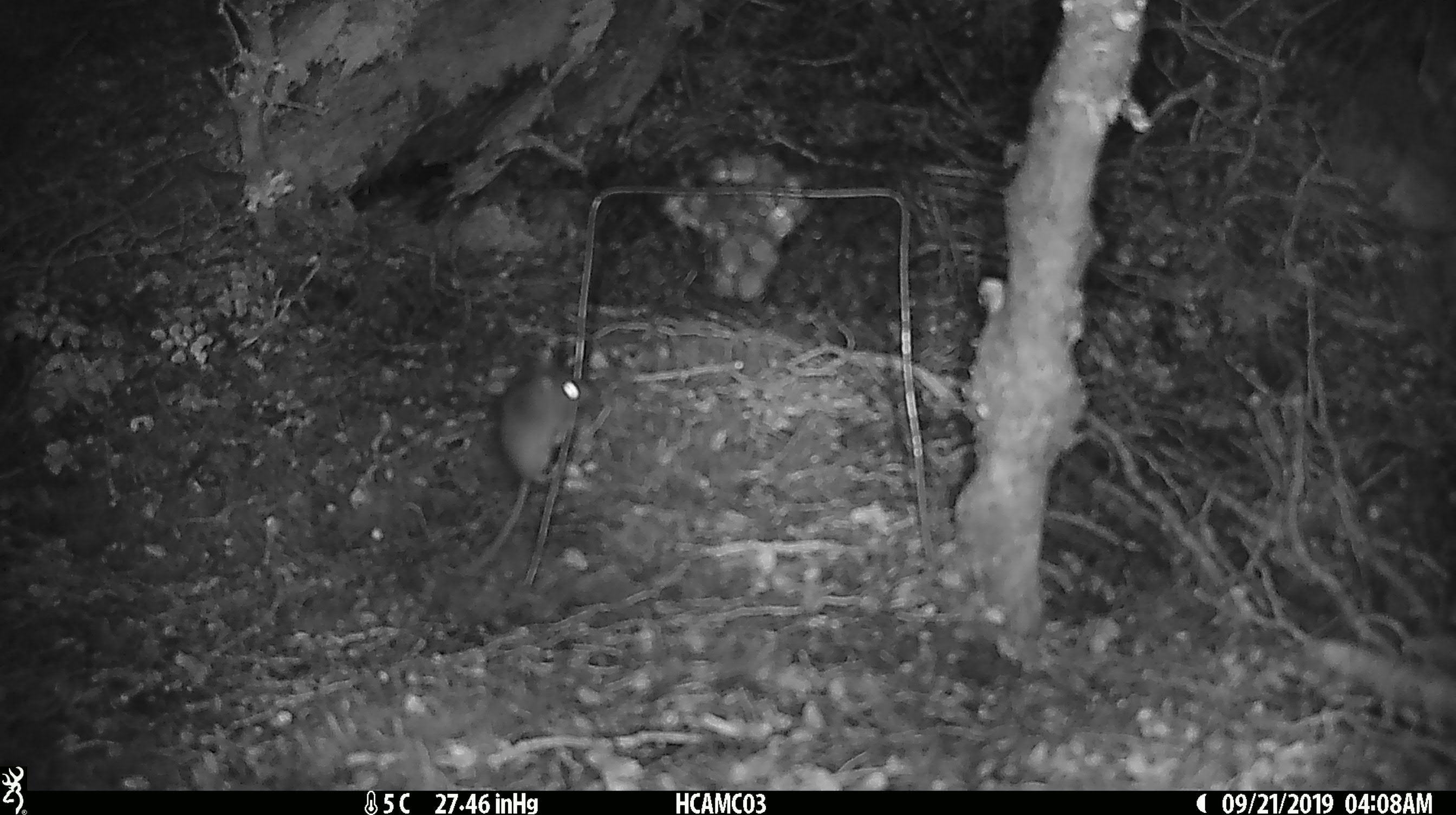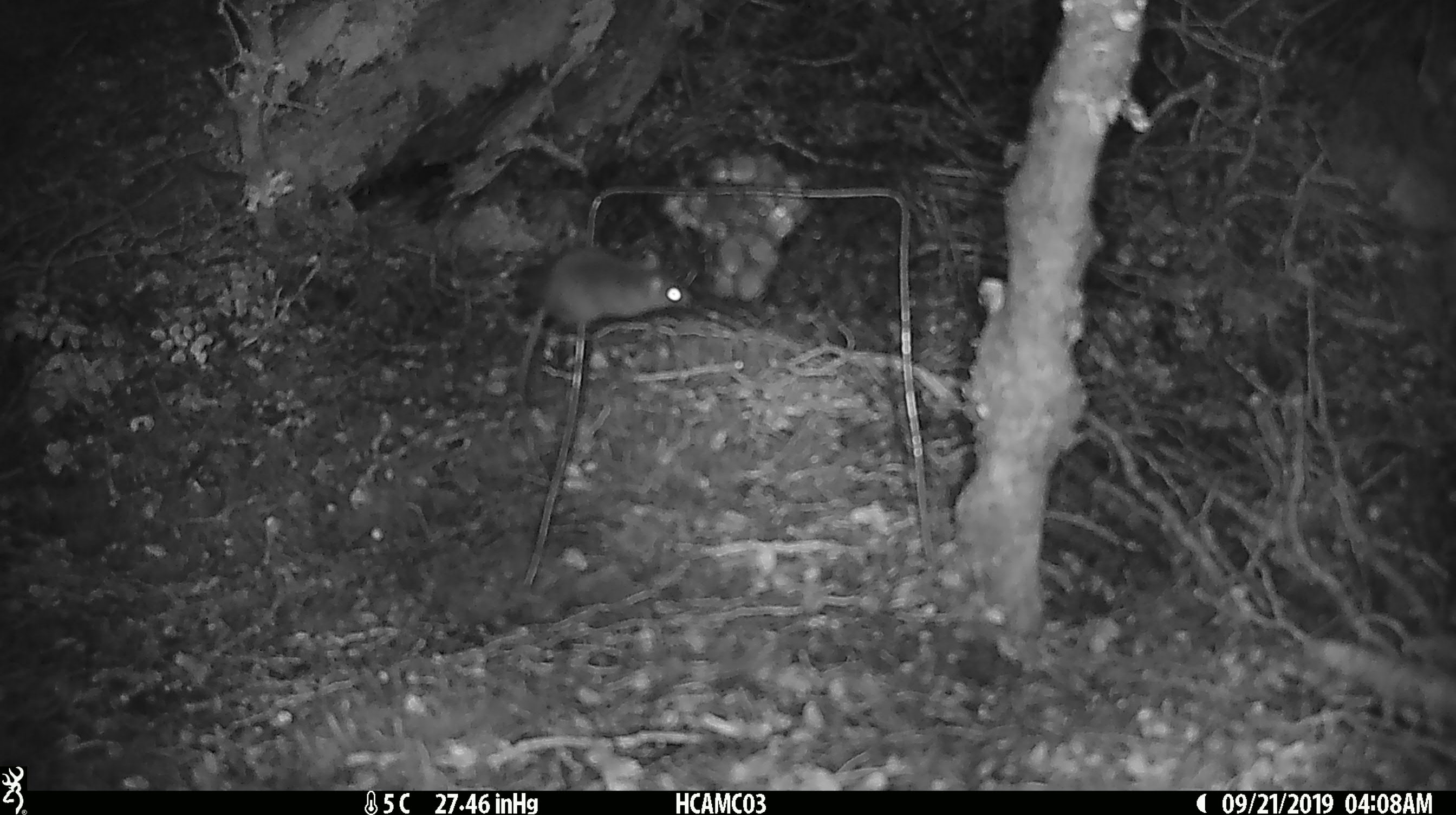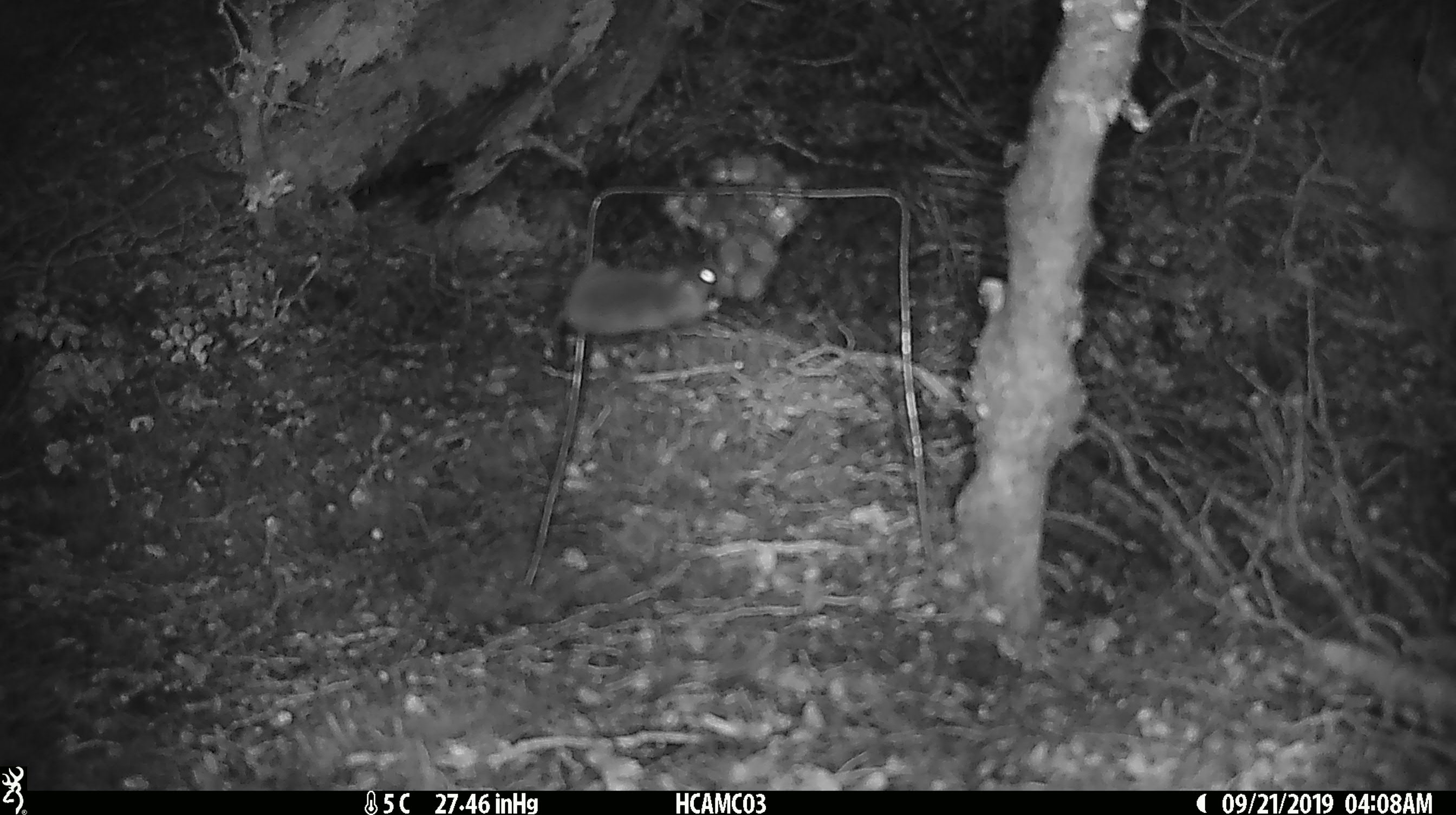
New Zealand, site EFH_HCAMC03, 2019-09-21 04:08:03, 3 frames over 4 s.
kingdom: Animalia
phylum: Chordata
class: Mammalia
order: Rodentia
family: Muridae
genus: Mus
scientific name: Mus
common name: mouse